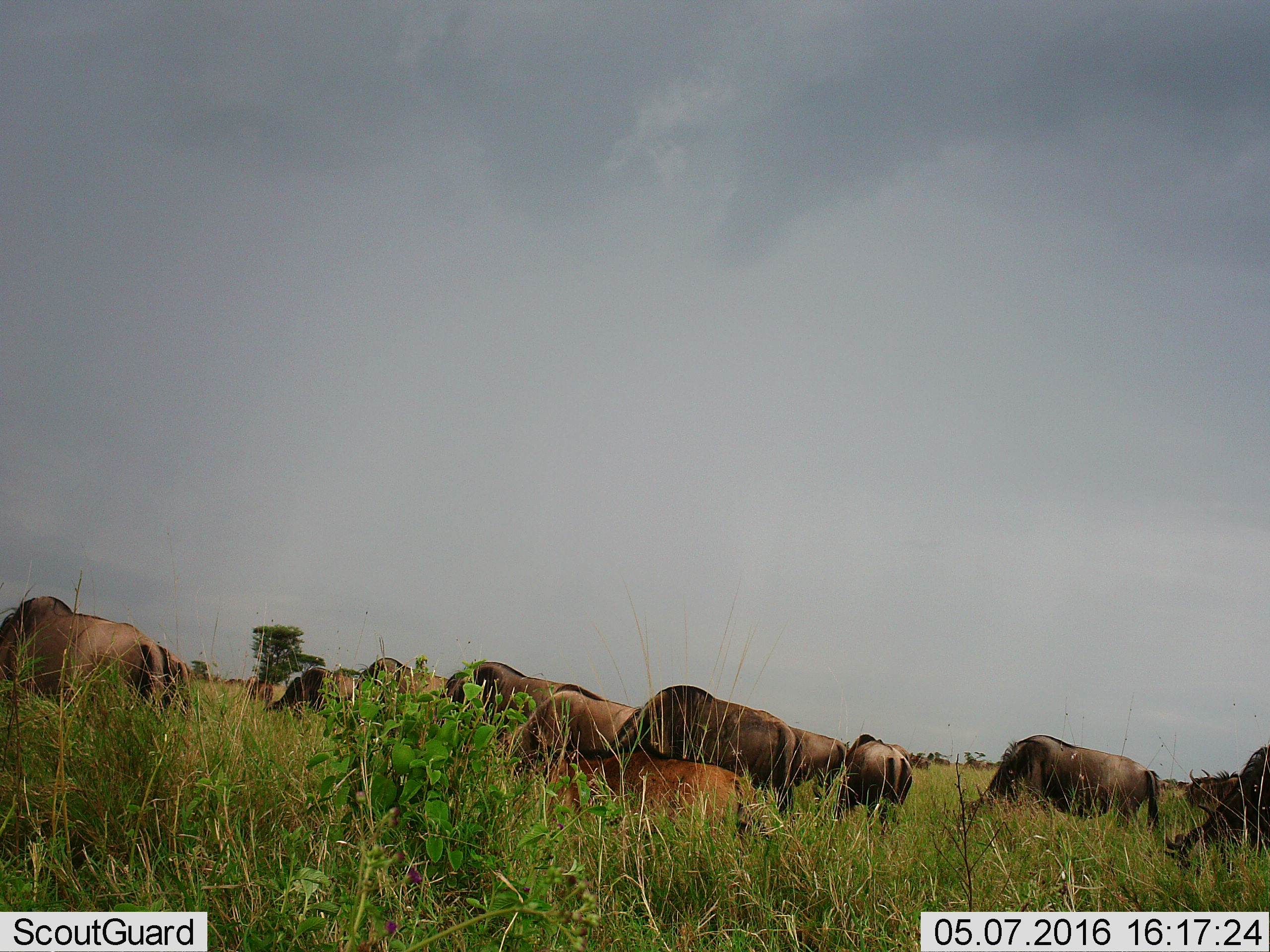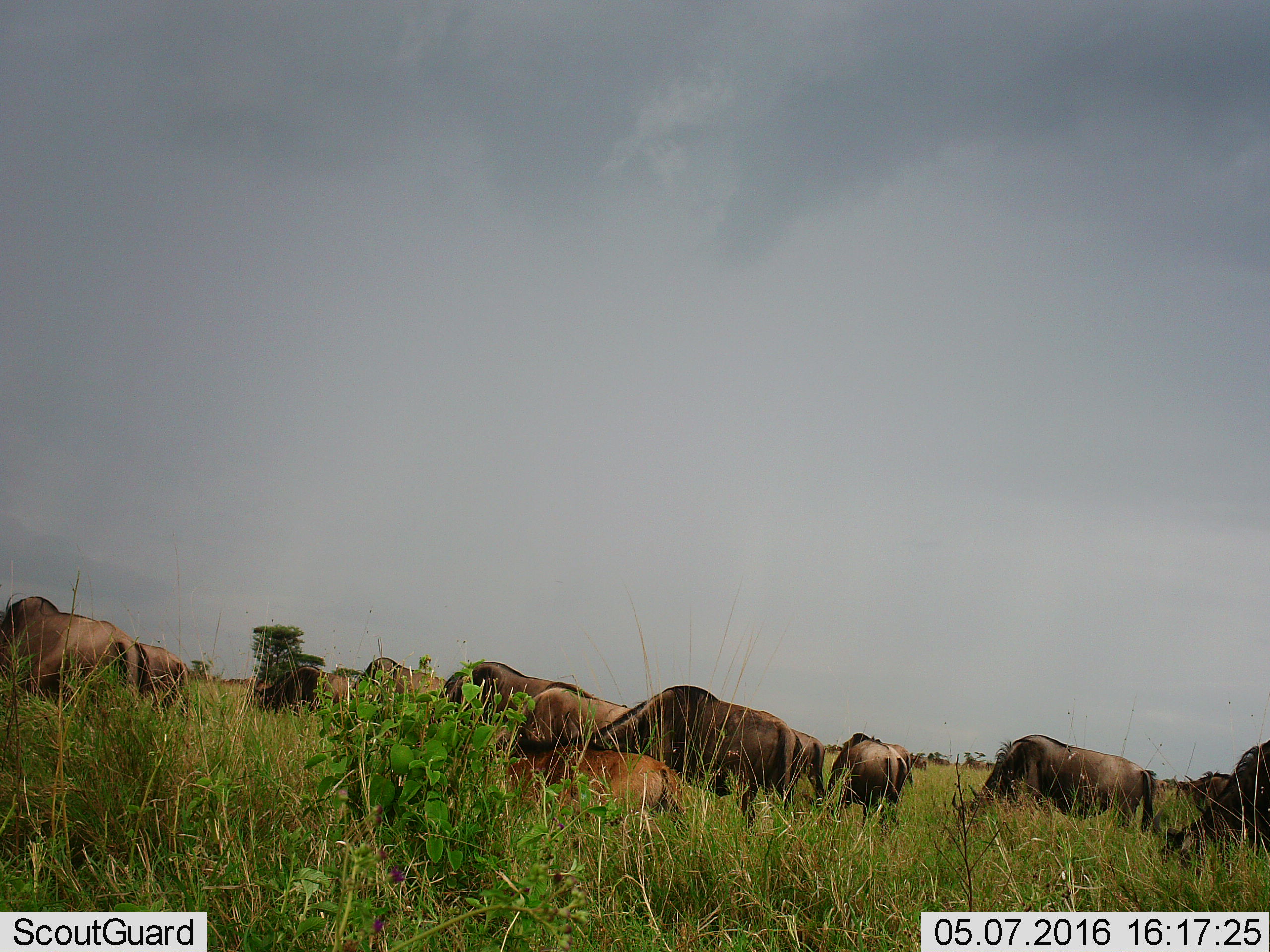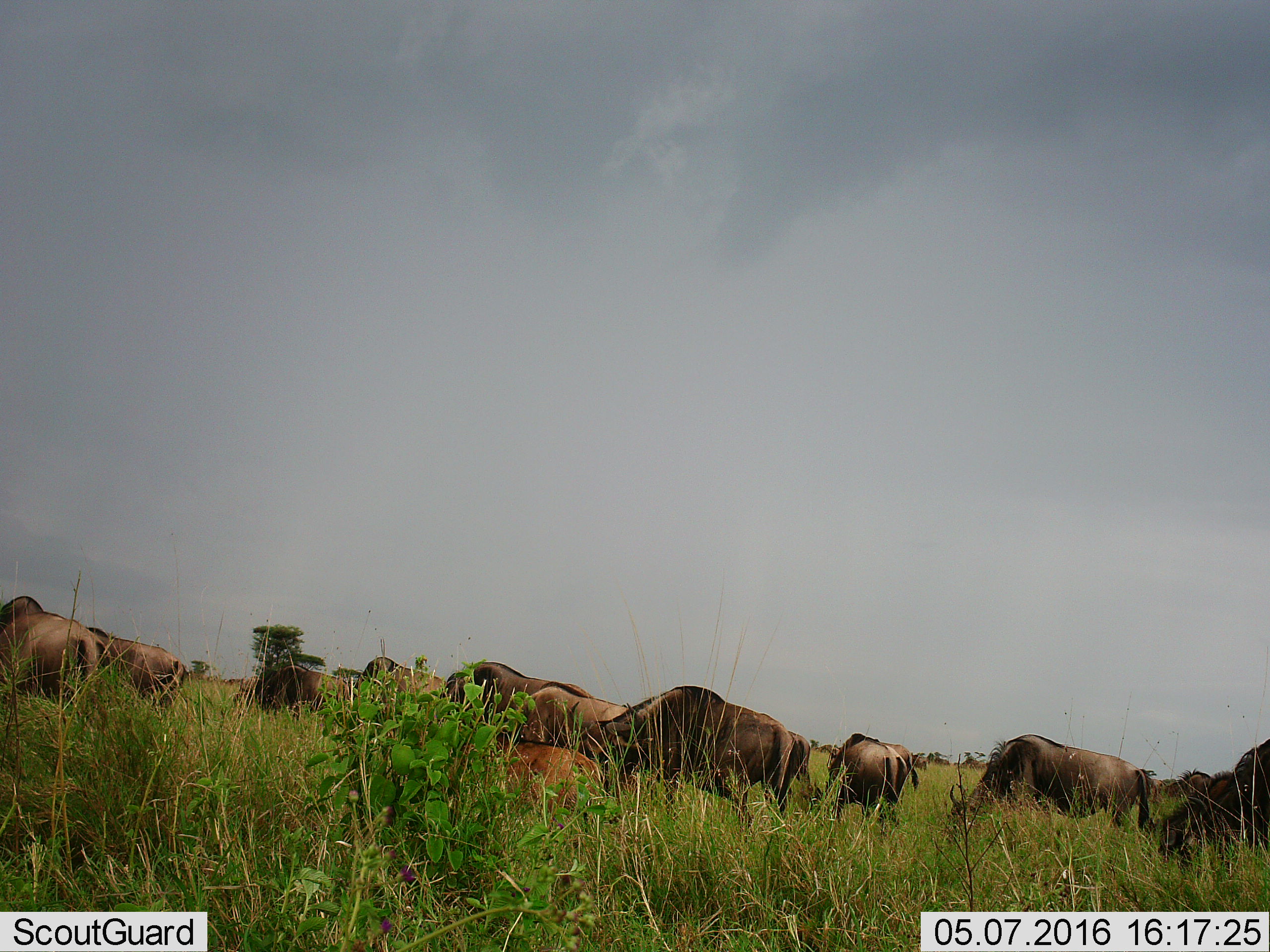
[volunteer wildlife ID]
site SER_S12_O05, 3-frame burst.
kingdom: Animalia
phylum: Chordata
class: Mammalia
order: Artiodactyla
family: Bovidae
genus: Connochaetes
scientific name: Connochaetes taurinus taurinus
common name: blue wildebeest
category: wildebeestblue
Wildebeestblue (blue wildebeest) (Connochaetes taurinus taurinus), count 11-50. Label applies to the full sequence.